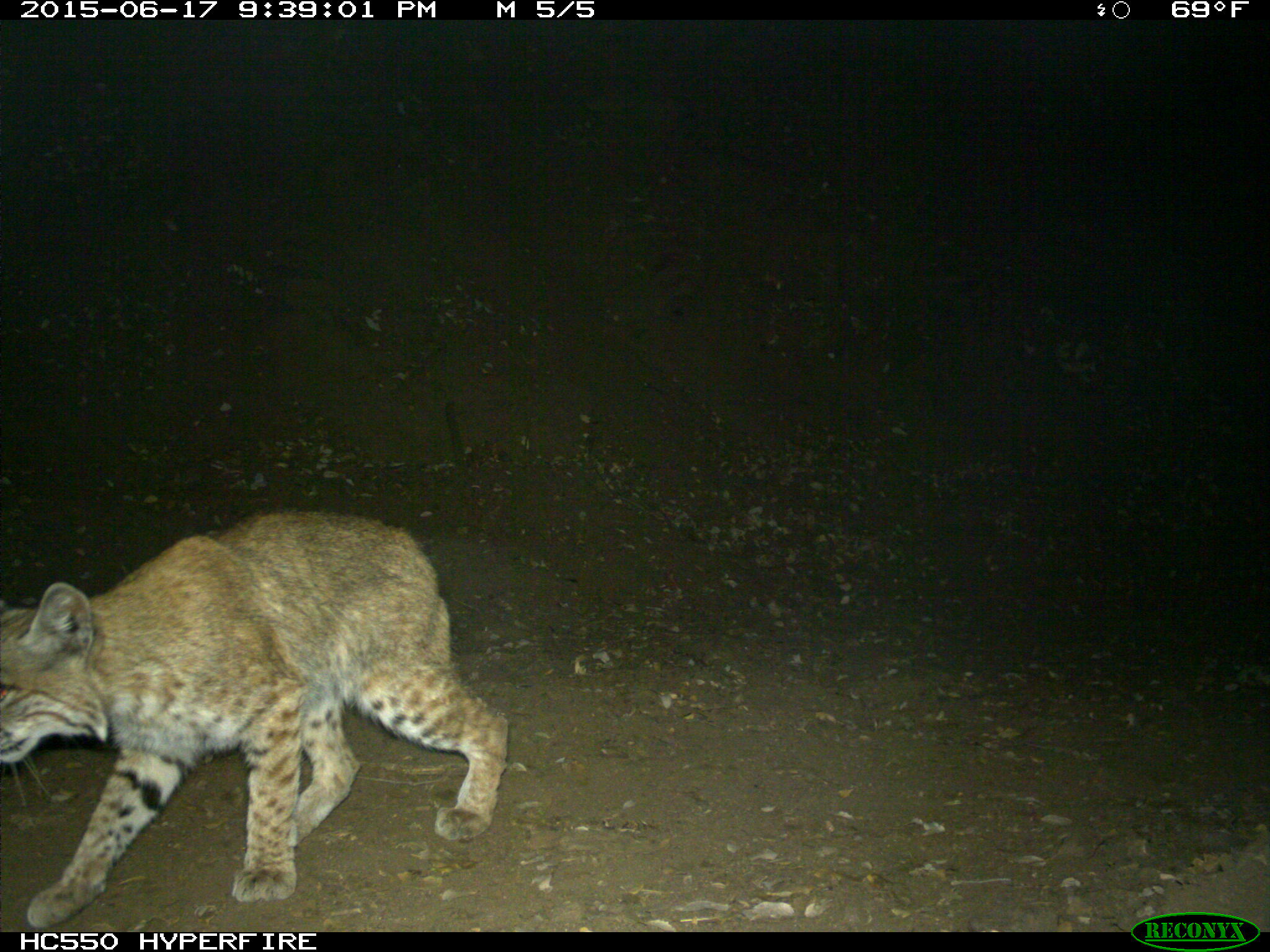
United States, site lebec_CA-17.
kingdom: Animalia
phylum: Chordata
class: Mammalia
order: Carnivora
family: Felidae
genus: Lynx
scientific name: Lynx rufus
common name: bobcat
Lynx rufus (bobcat).